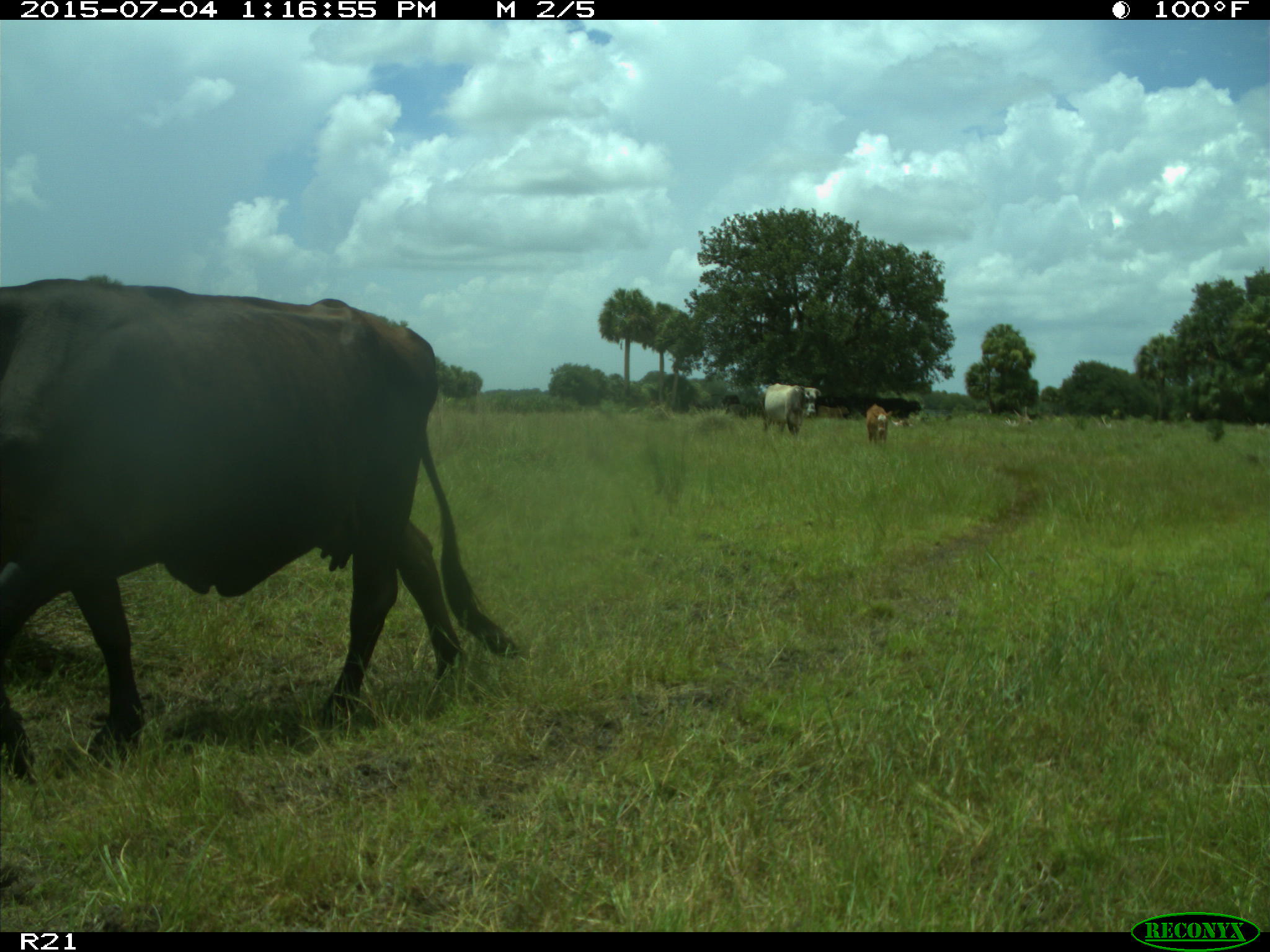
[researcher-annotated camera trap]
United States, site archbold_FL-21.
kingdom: Animalia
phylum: Chordata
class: Mammalia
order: Artiodactyla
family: Bovidae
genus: Bos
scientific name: Bos taurus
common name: domestic cow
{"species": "Bos taurus (domestic cow)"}